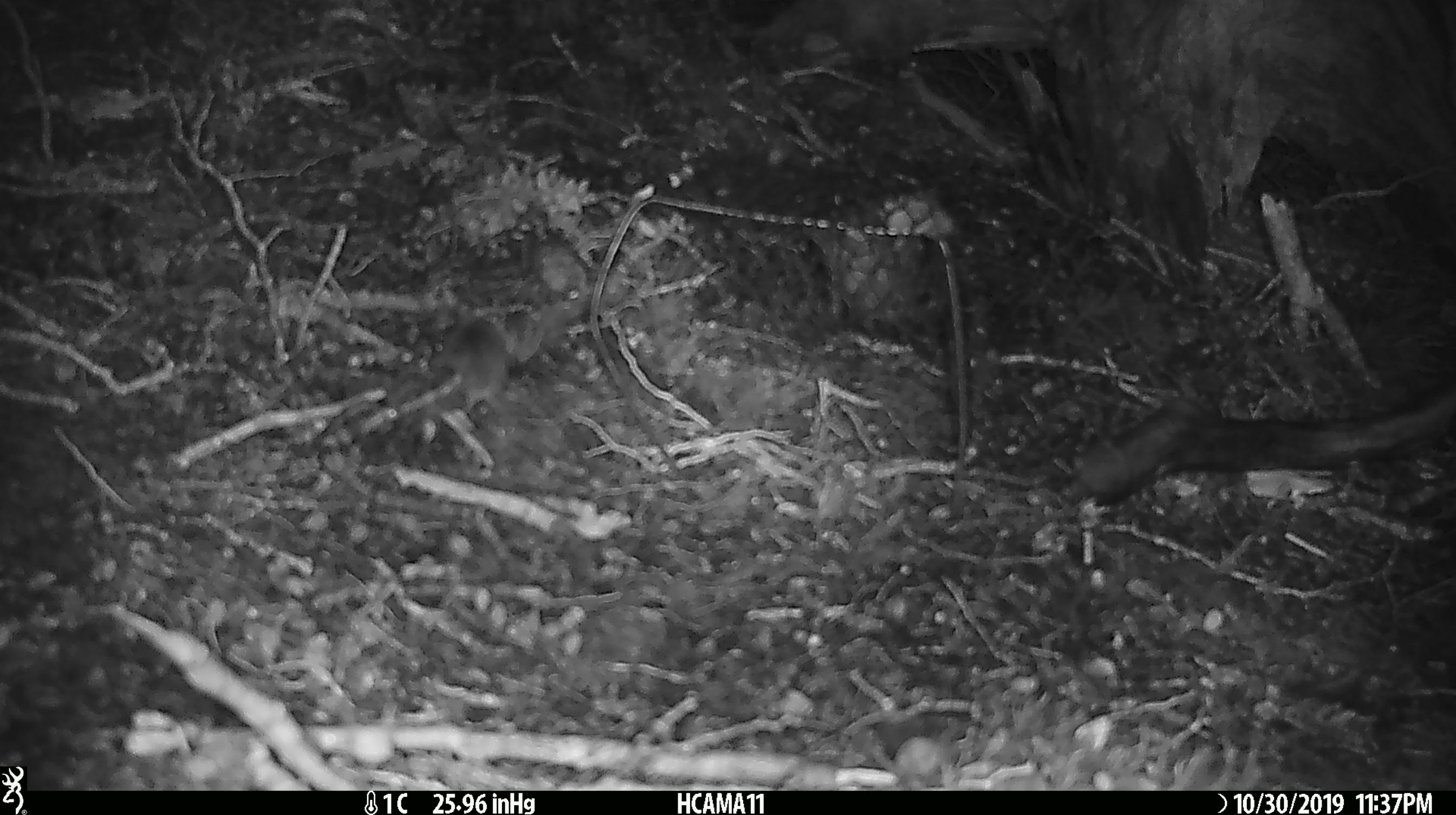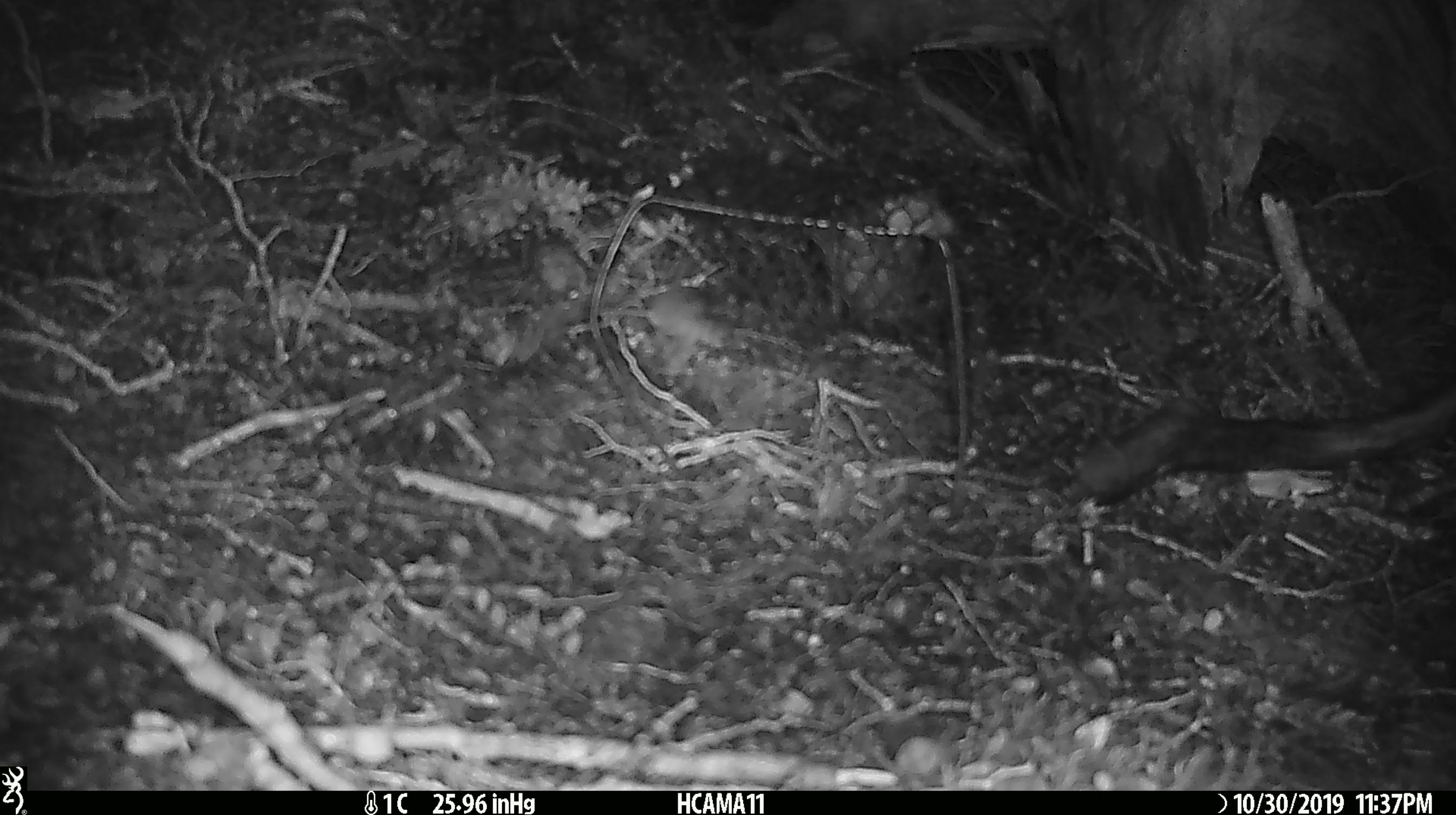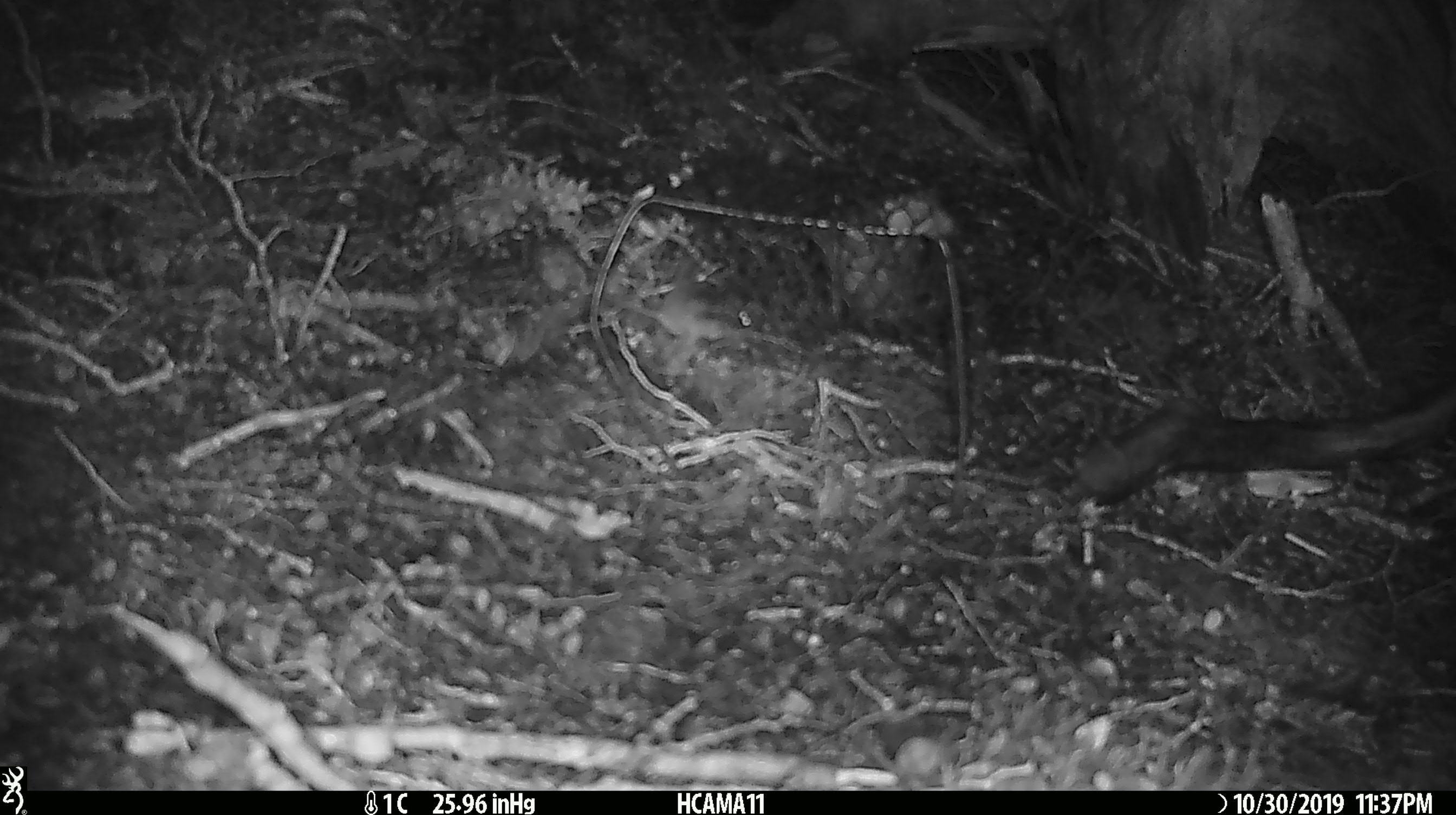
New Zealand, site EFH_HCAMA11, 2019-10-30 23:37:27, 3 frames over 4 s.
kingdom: Animalia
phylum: Chordata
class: Mammalia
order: Rodentia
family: Muridae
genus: Mus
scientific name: Mus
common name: mouse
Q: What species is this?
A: Mouse (Mus).